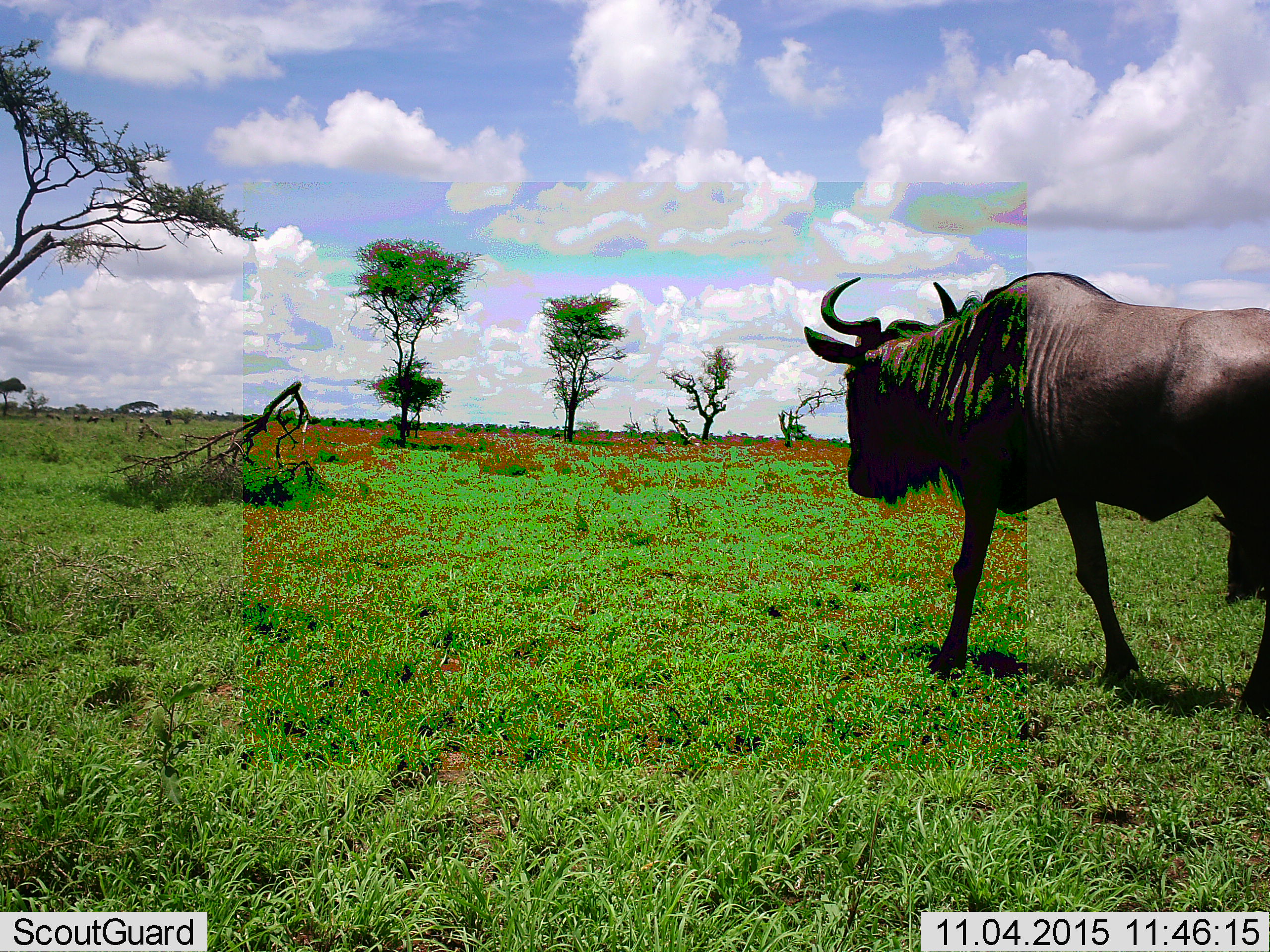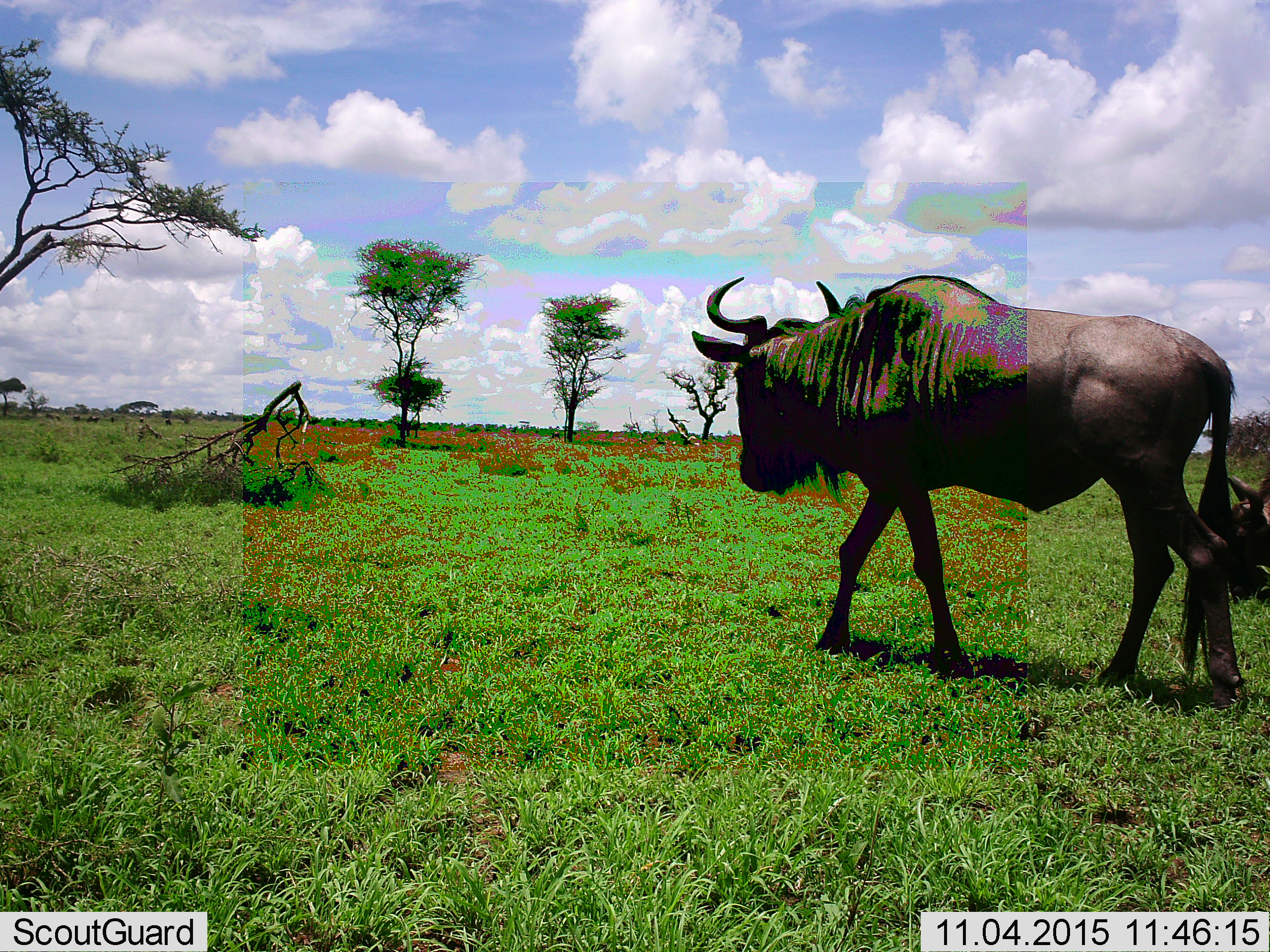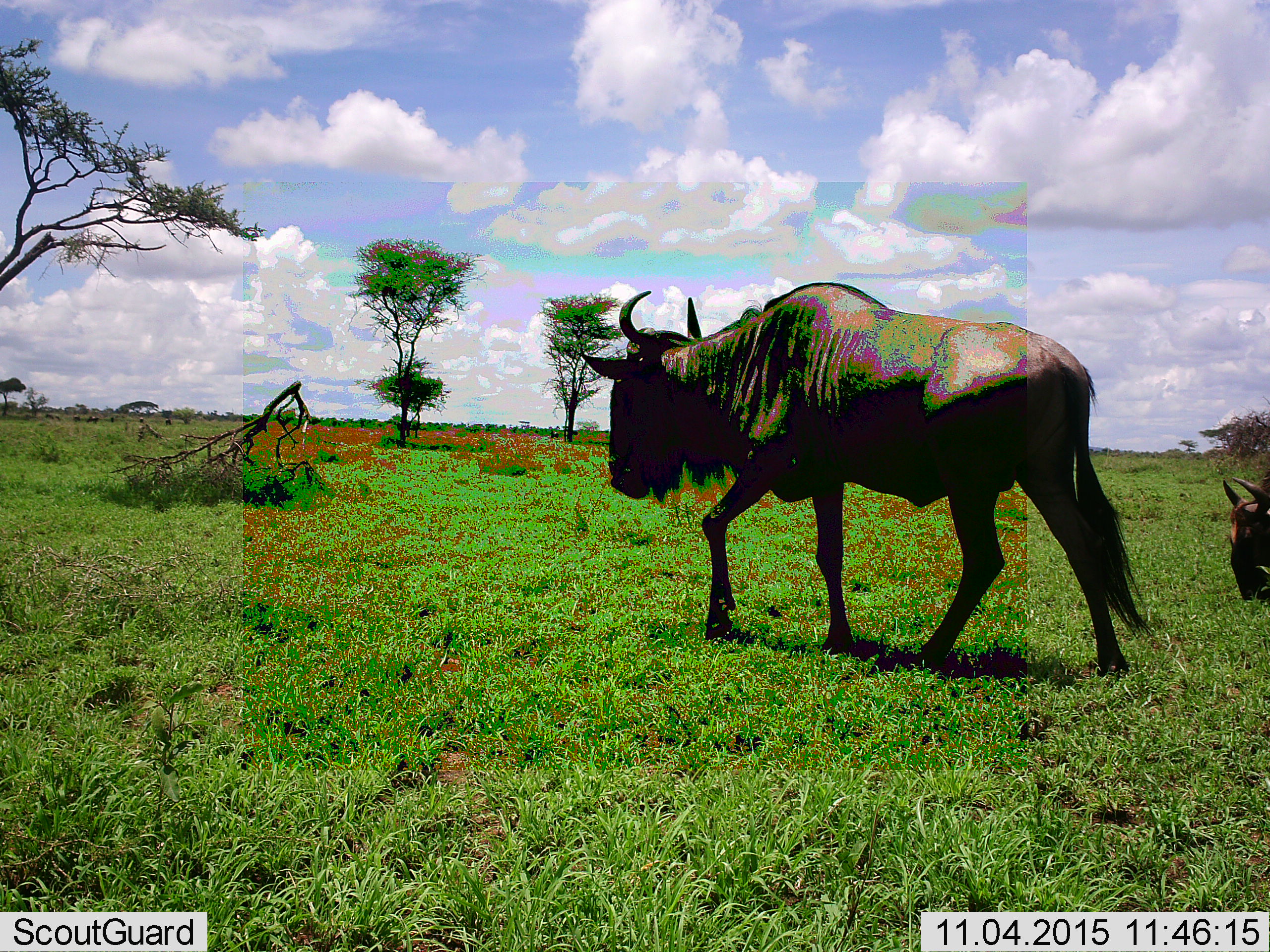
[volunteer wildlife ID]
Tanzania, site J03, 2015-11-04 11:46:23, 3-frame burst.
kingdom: Animalia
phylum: Chordata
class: Mammalia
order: Artiodactyla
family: Bovidae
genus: Connochaetes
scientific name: Connochaetes taurinus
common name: blue wildebeest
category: wildebeest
Wildebeest (blue wildebeest) (Connochaetes taurinus), count 2. Behavior (volunteer vote fractions): standing 30%, resting 20%, moving 100%, interacting 0%. Young present (vote fraction): 0%. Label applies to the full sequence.